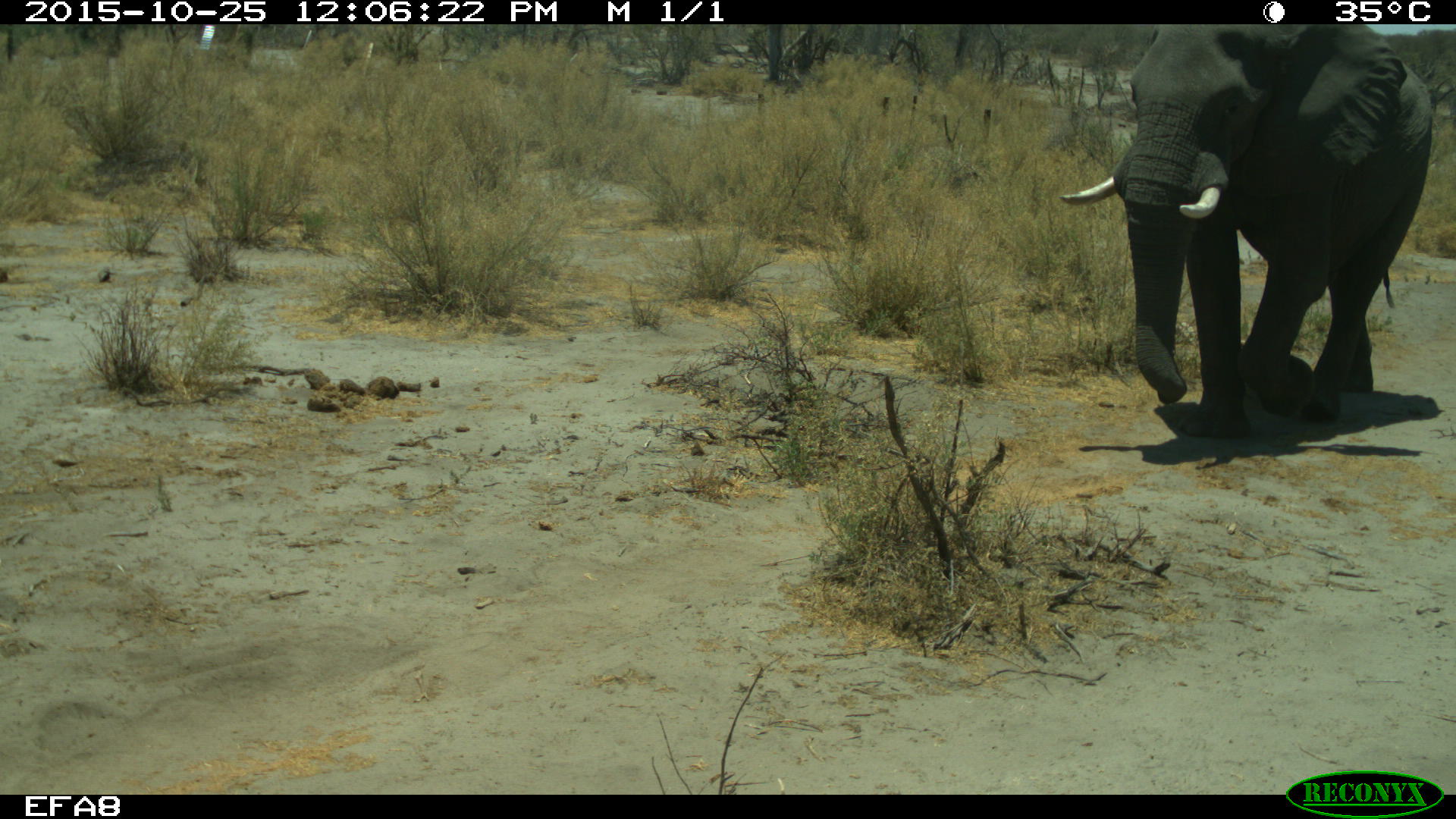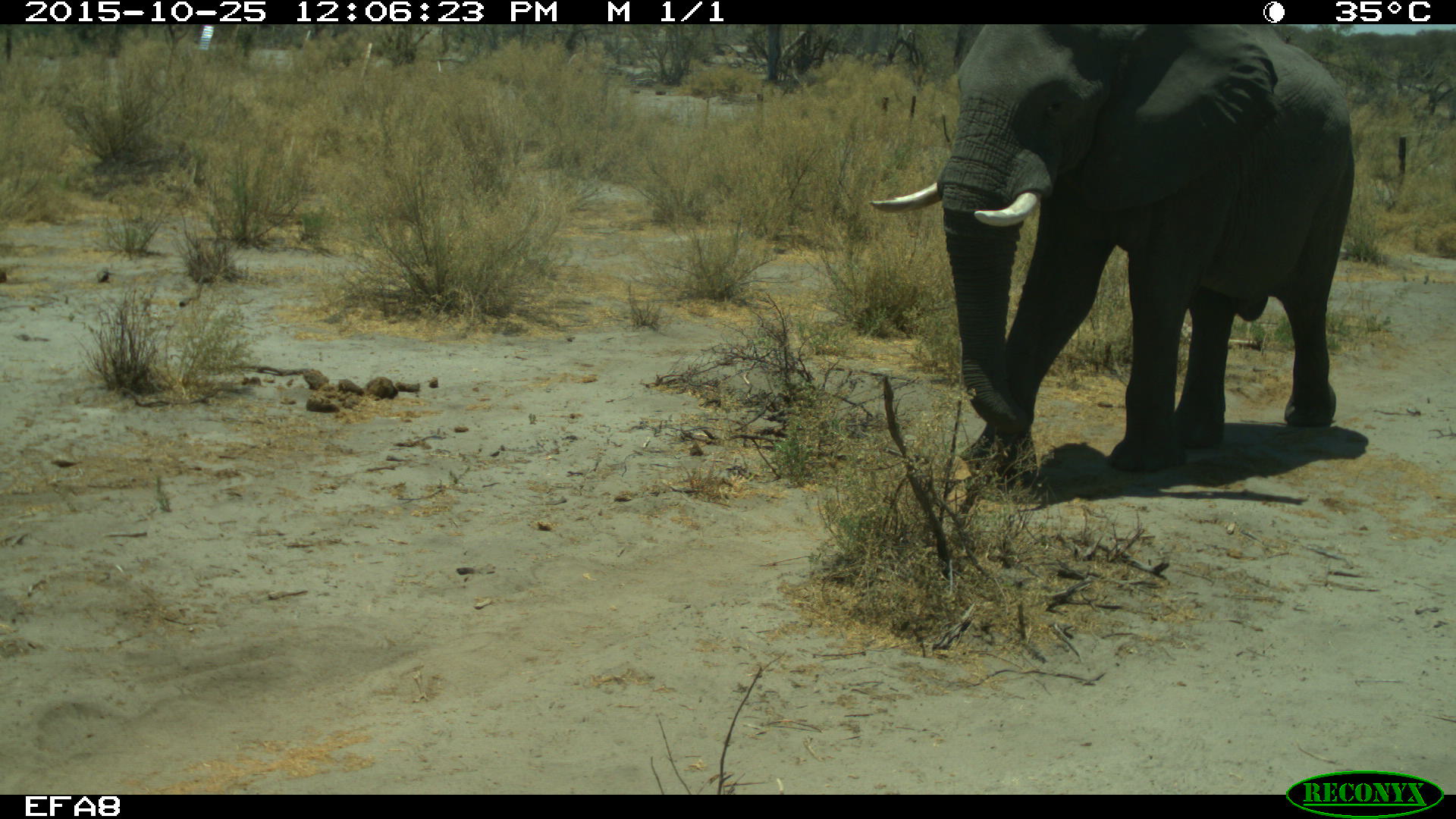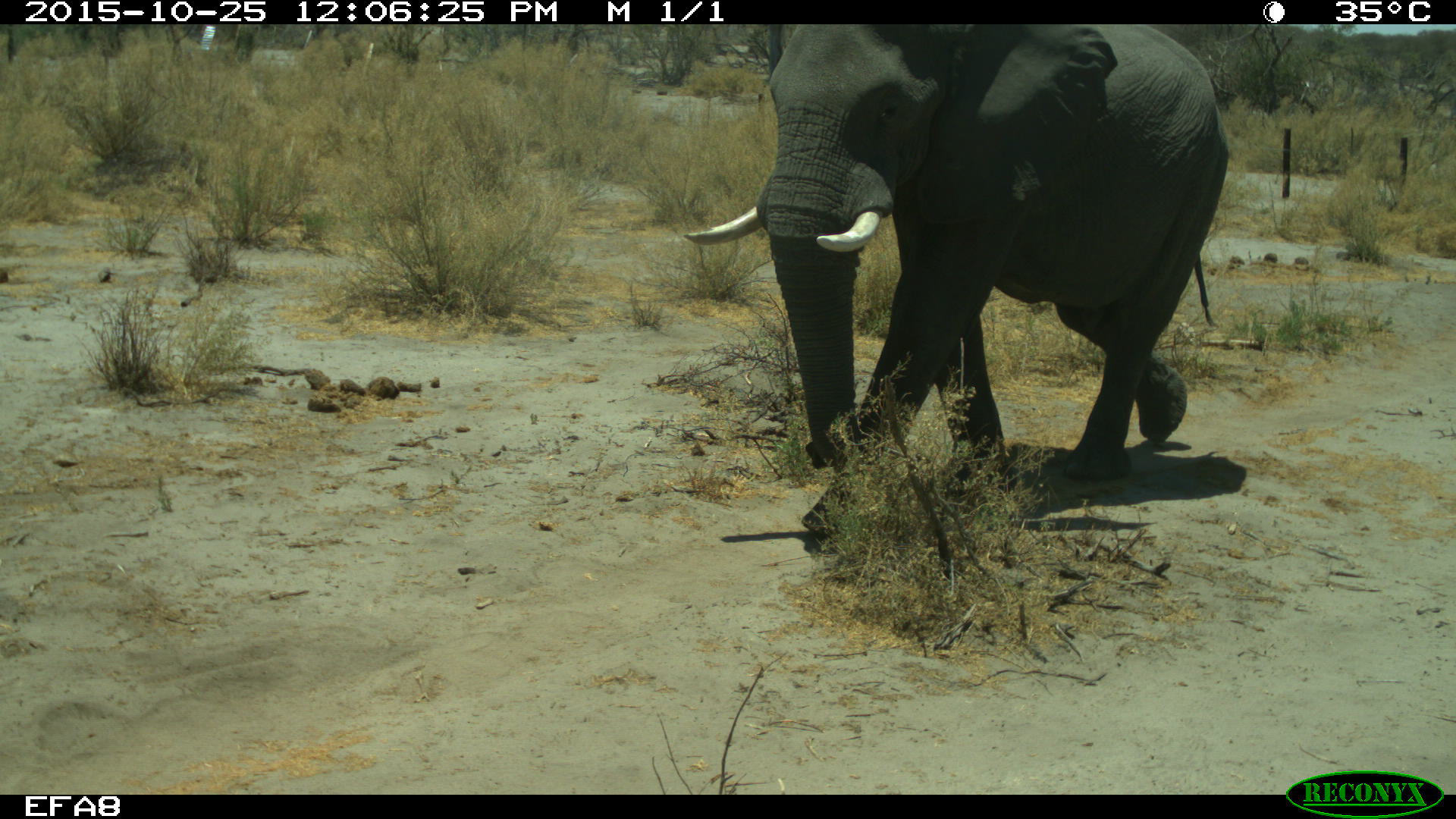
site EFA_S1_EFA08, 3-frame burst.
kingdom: Animalia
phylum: Chordata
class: Mammalia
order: Proboscidea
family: Elephantidae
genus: Loxodonta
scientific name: Loxodonta africana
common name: african bush elephant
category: elephant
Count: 1.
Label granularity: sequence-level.